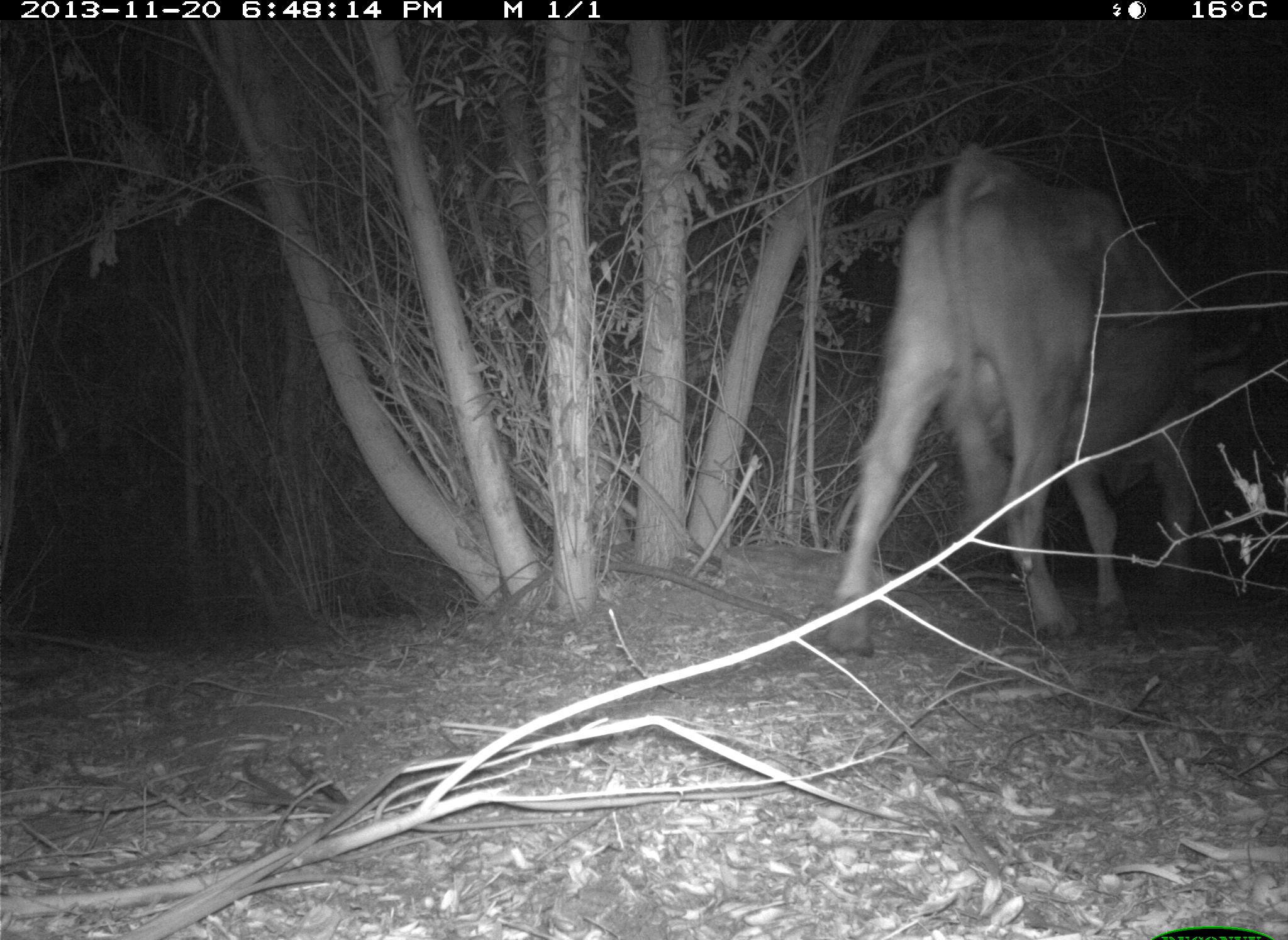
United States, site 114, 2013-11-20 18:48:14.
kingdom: Animalia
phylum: Chordata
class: Mammalia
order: Artiodactyla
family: Bovidae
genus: Bos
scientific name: Bos taurus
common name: cow